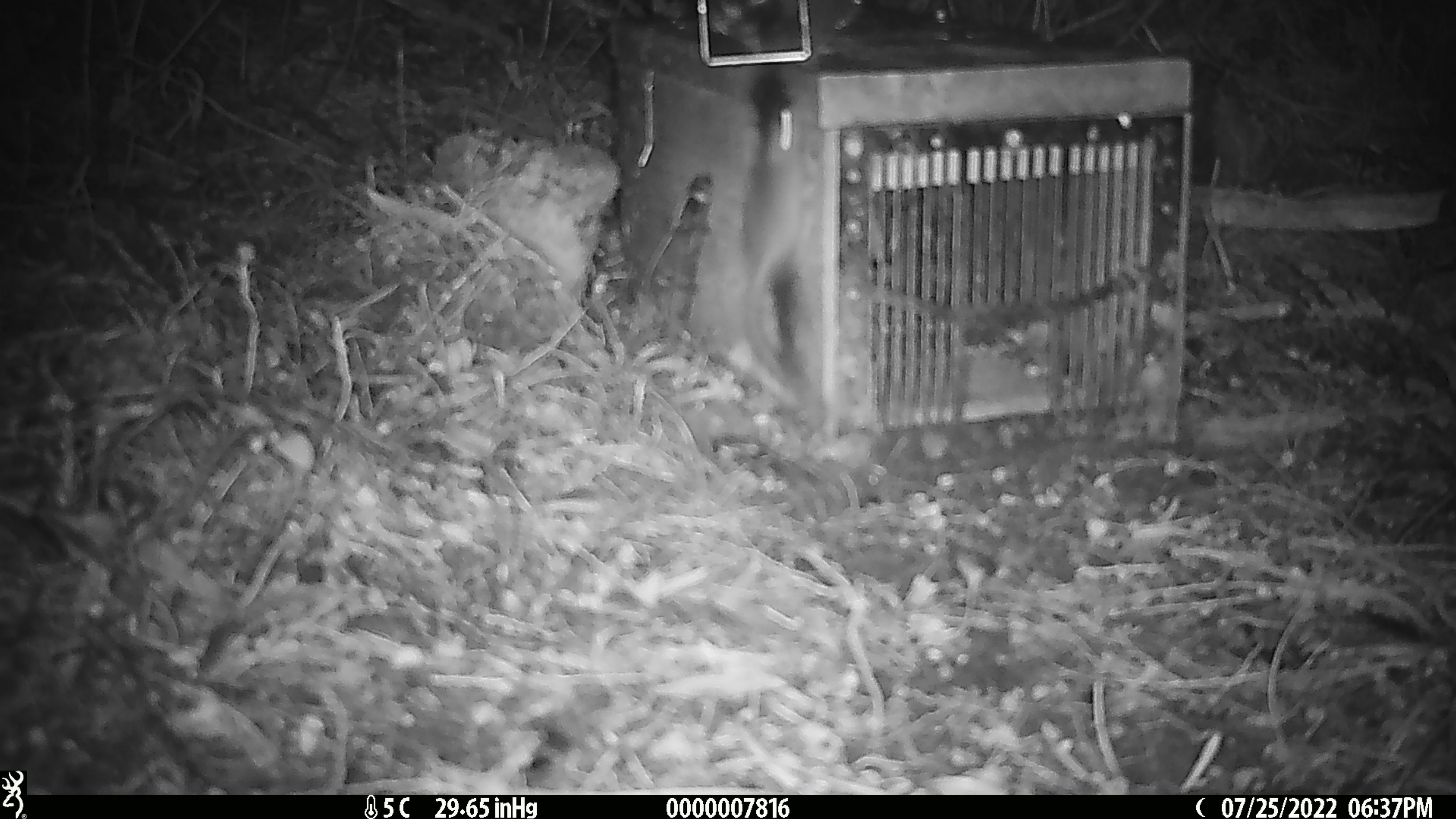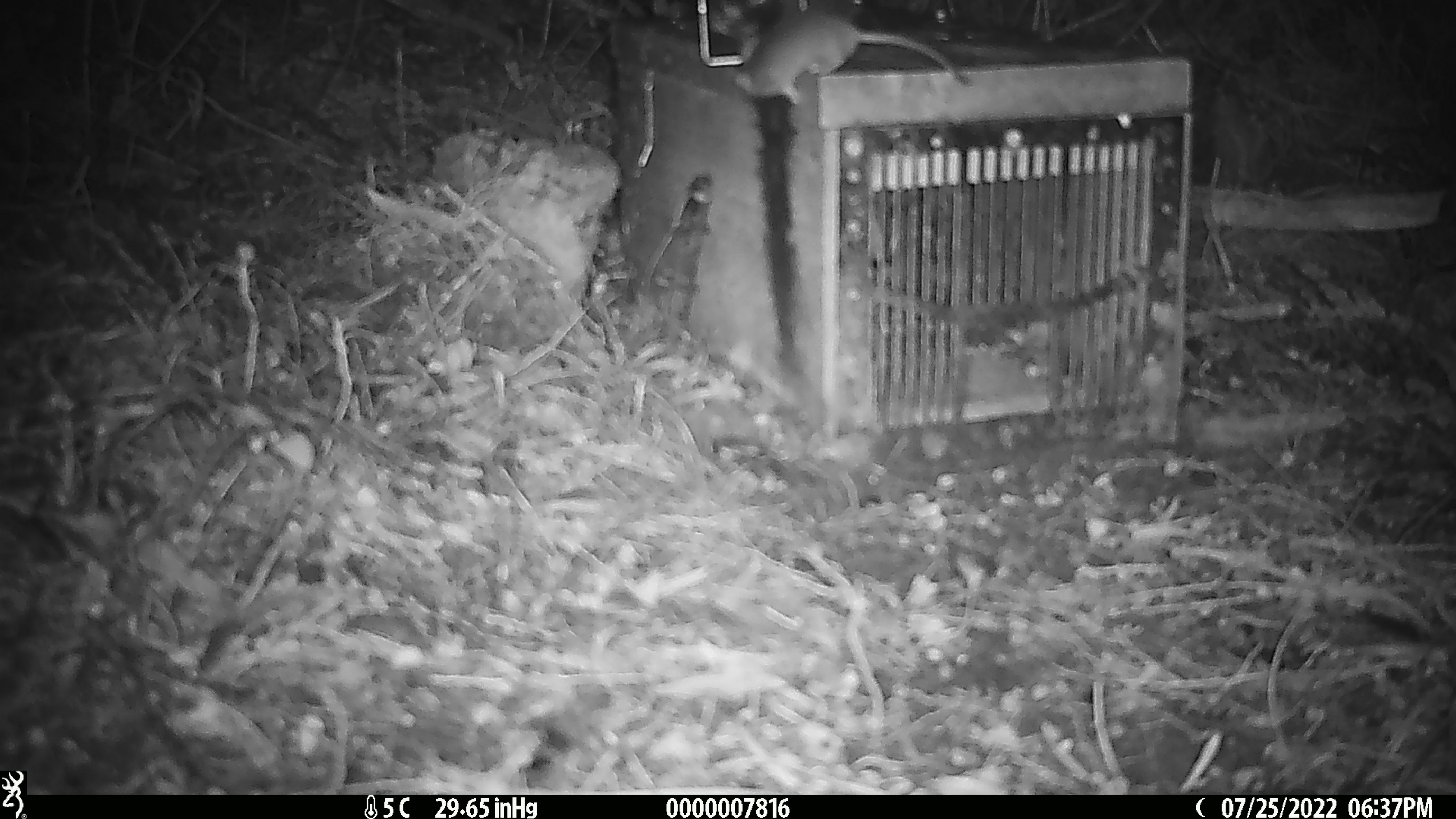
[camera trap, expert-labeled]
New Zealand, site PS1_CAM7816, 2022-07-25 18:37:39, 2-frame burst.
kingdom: Animalia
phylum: Chordata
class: Mammalia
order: Rodentia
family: Muridae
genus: Mus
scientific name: Mus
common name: mouse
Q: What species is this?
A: Mouse (Mus).